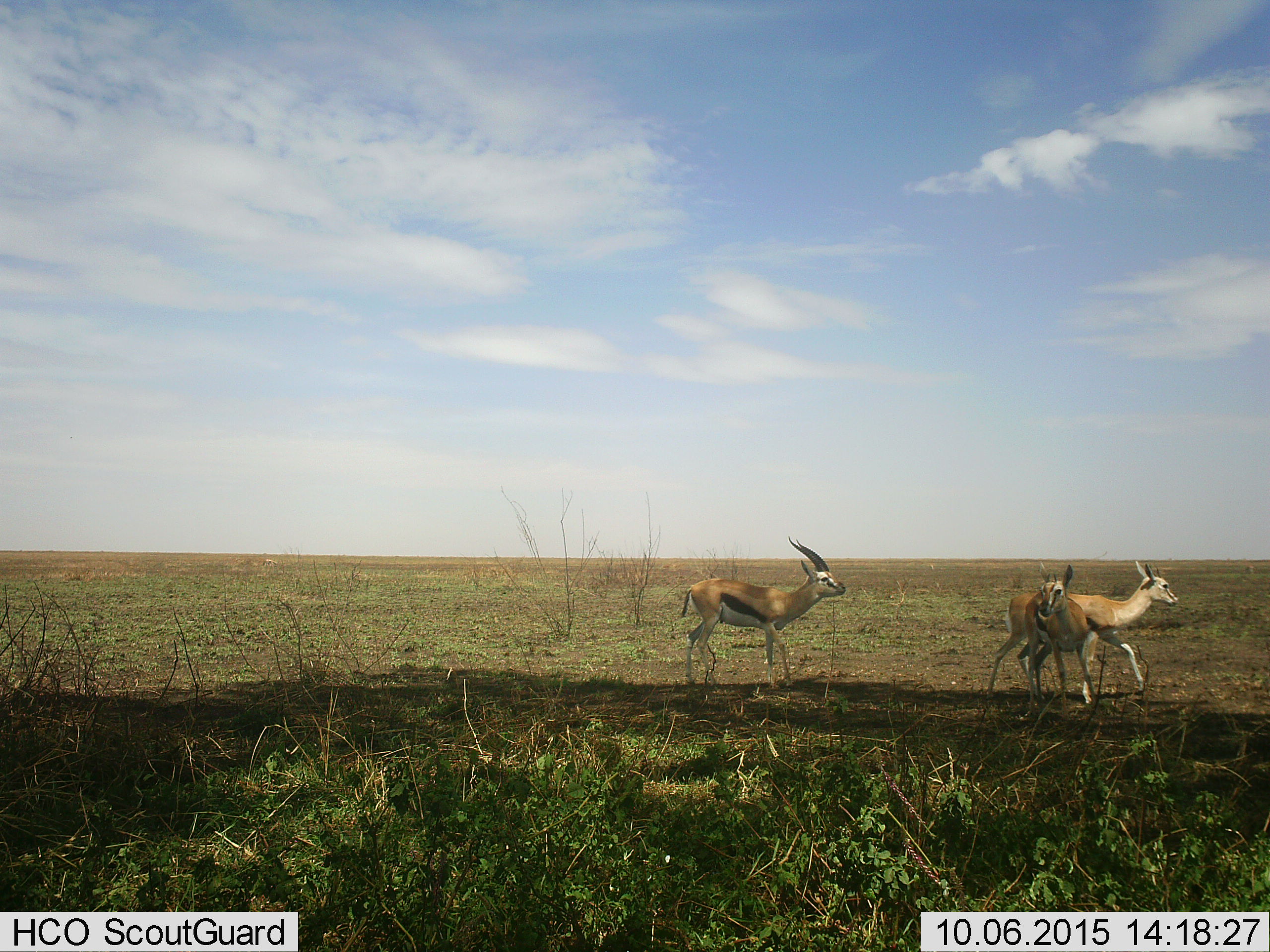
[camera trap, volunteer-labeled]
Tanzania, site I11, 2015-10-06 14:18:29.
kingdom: Animalia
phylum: Chordata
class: Mammalia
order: Artiodactyla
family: Bovidae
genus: Eudorcas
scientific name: Eudorcas thomsonii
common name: thomson's gazelle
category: gazellethomsons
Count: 3.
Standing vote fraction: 43%.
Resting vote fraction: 0%.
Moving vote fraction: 86%.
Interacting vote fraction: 0%.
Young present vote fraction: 14%.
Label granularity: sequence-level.